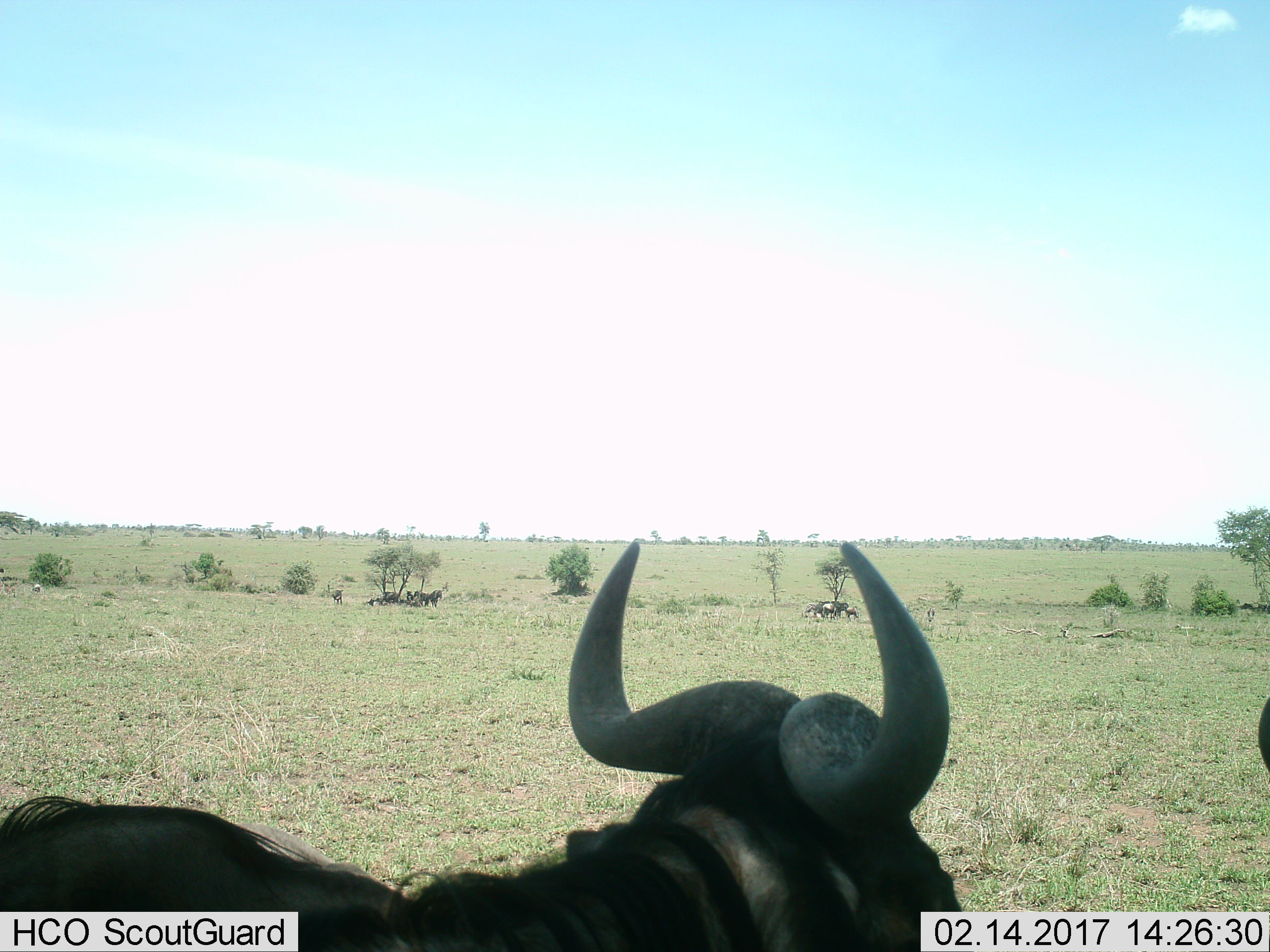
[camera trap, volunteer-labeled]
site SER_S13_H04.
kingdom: Animalia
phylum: Chordata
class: Mammalia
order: Artiodactyla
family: Bovidae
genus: Connochaetes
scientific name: Connochaetes taurinus taurinus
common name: blue wildebeest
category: wildebeestblue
Wildebeestblue (blue wildebeest) (Connochaetes taurinus taurinus), count 7. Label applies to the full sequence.